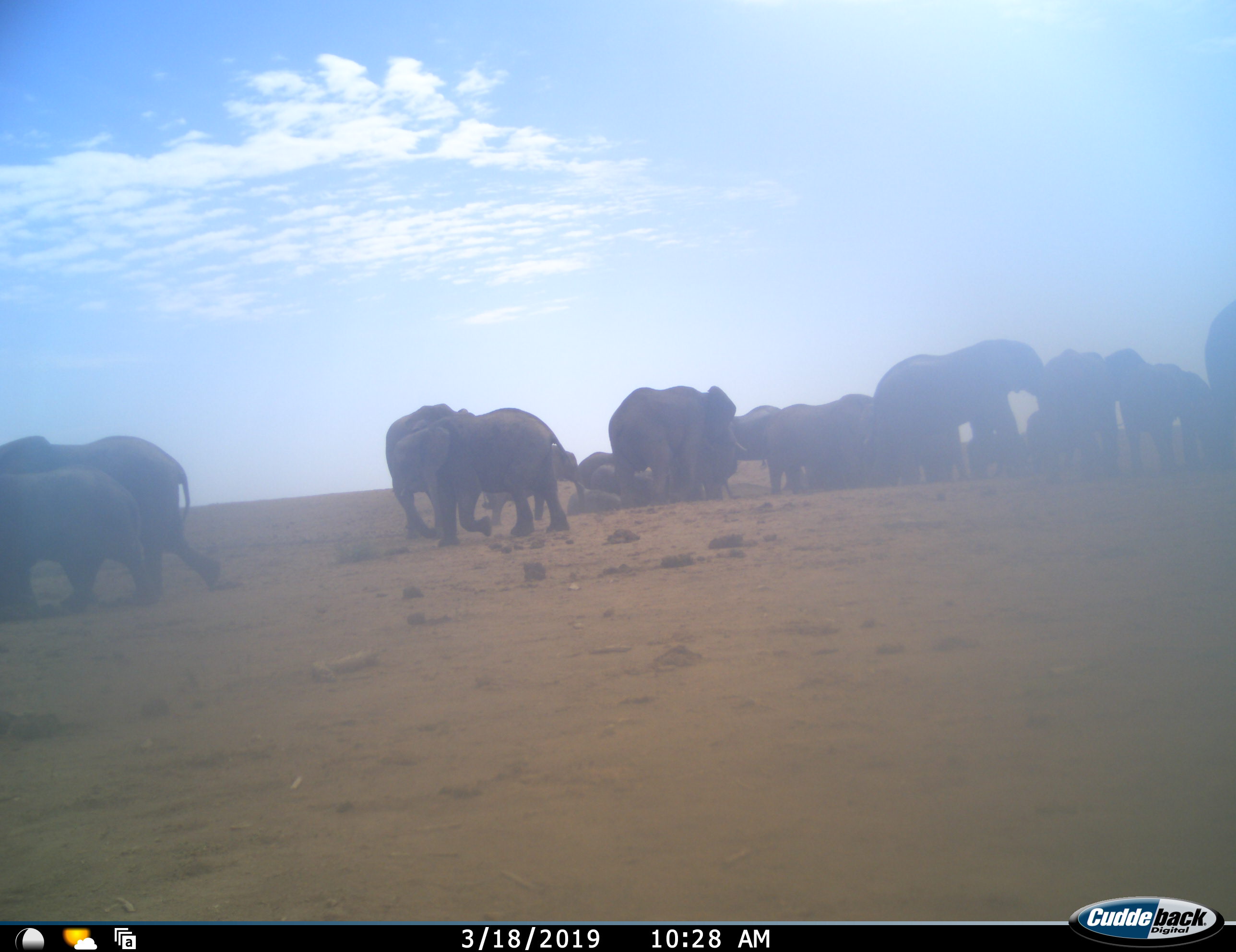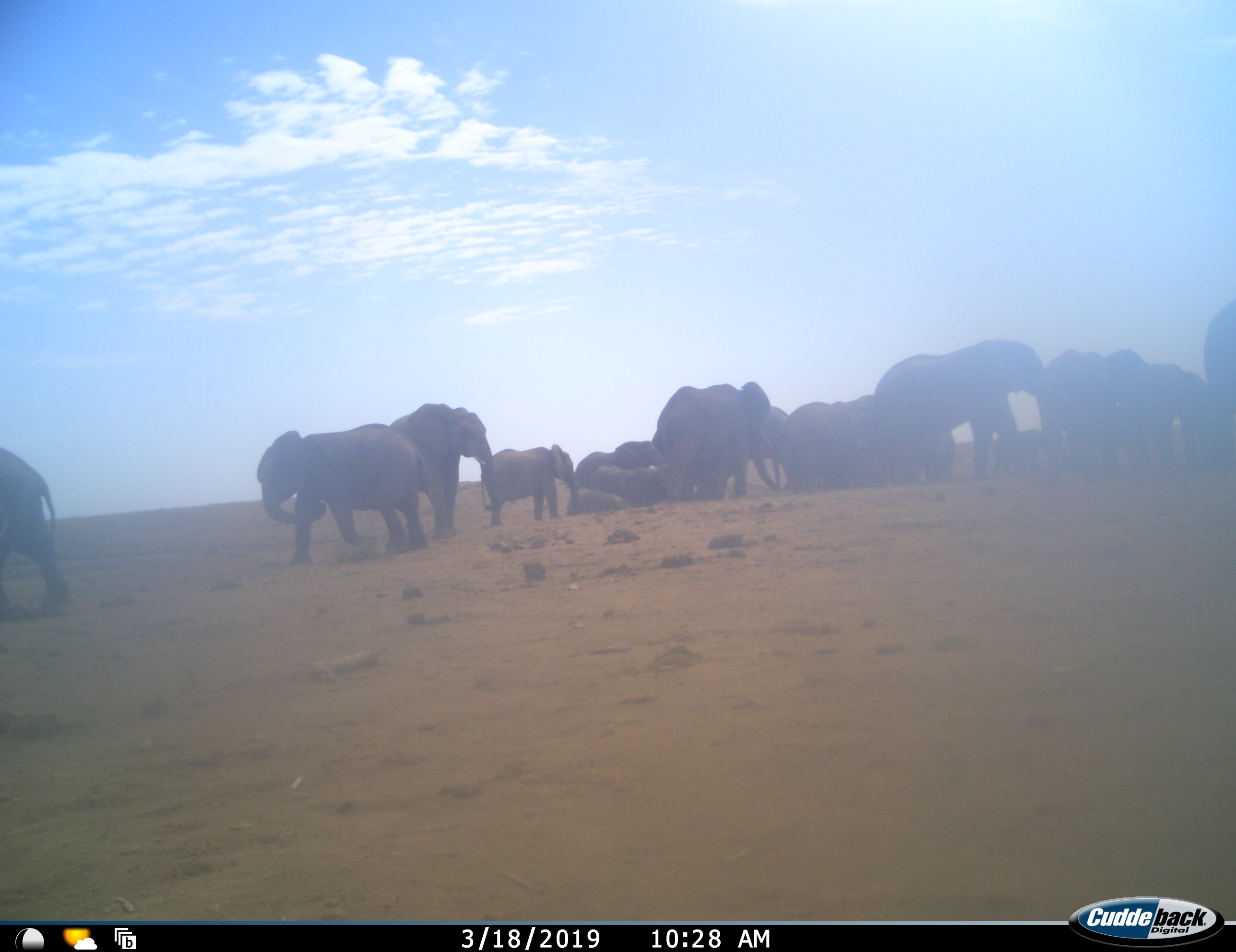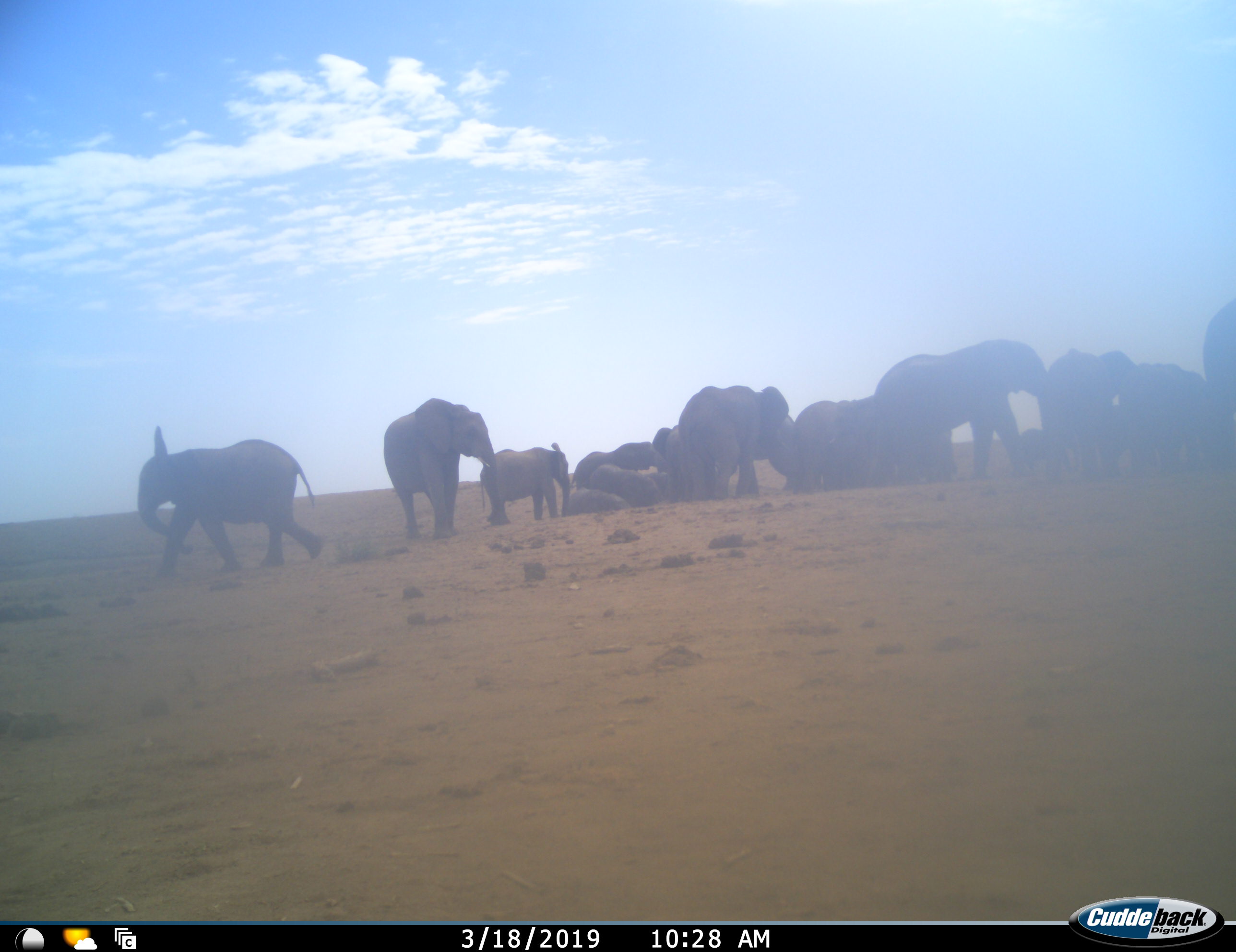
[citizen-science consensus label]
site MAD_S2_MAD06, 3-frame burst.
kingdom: Animalia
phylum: Chordata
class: Mammalia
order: Proboscidea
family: Elephantidae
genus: Loxodonta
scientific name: Loxodonta africana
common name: african bush elephant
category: elephant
Elephant (african bush elephant) (Loxodonta africana), count 11-50. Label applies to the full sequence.